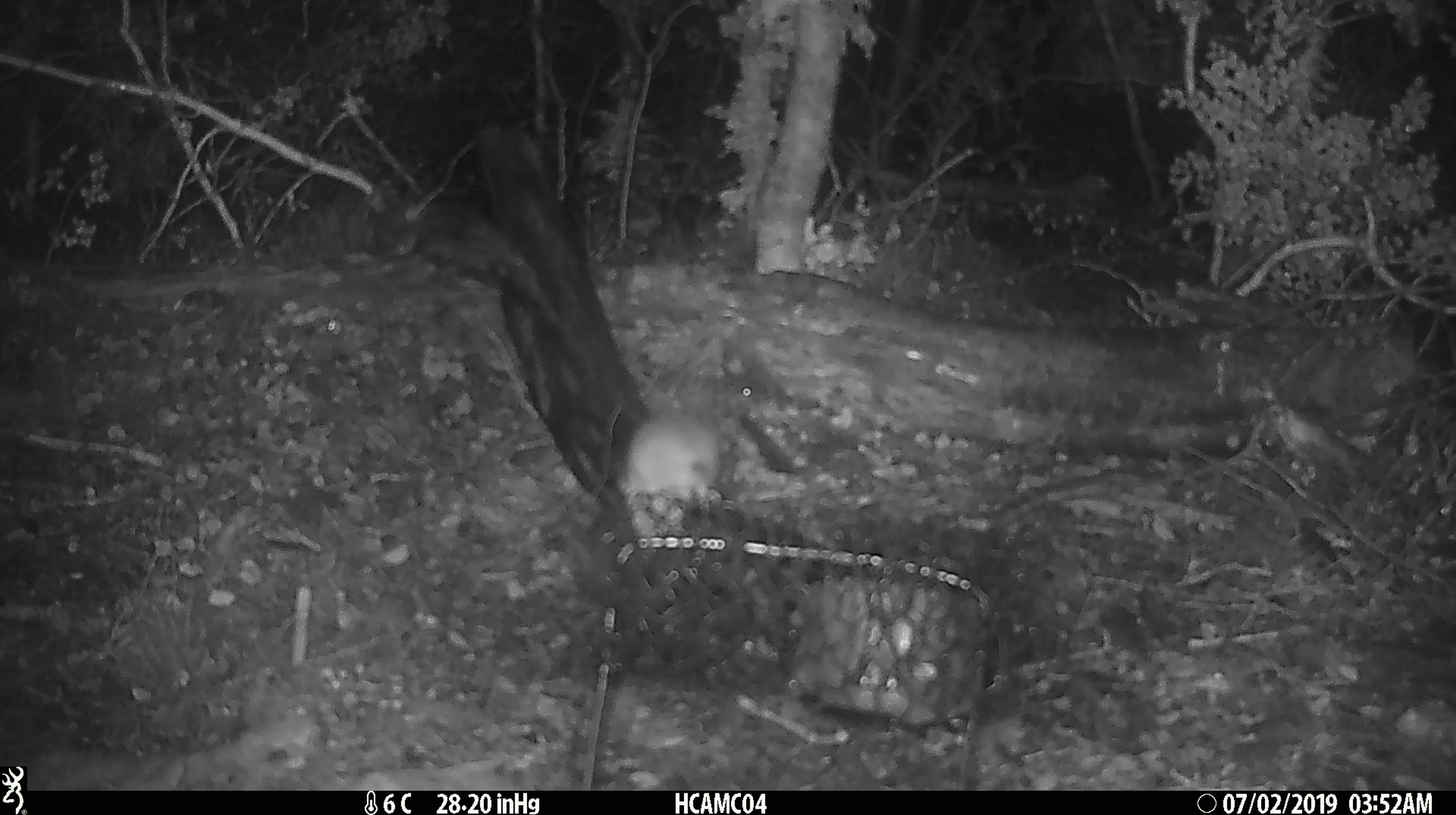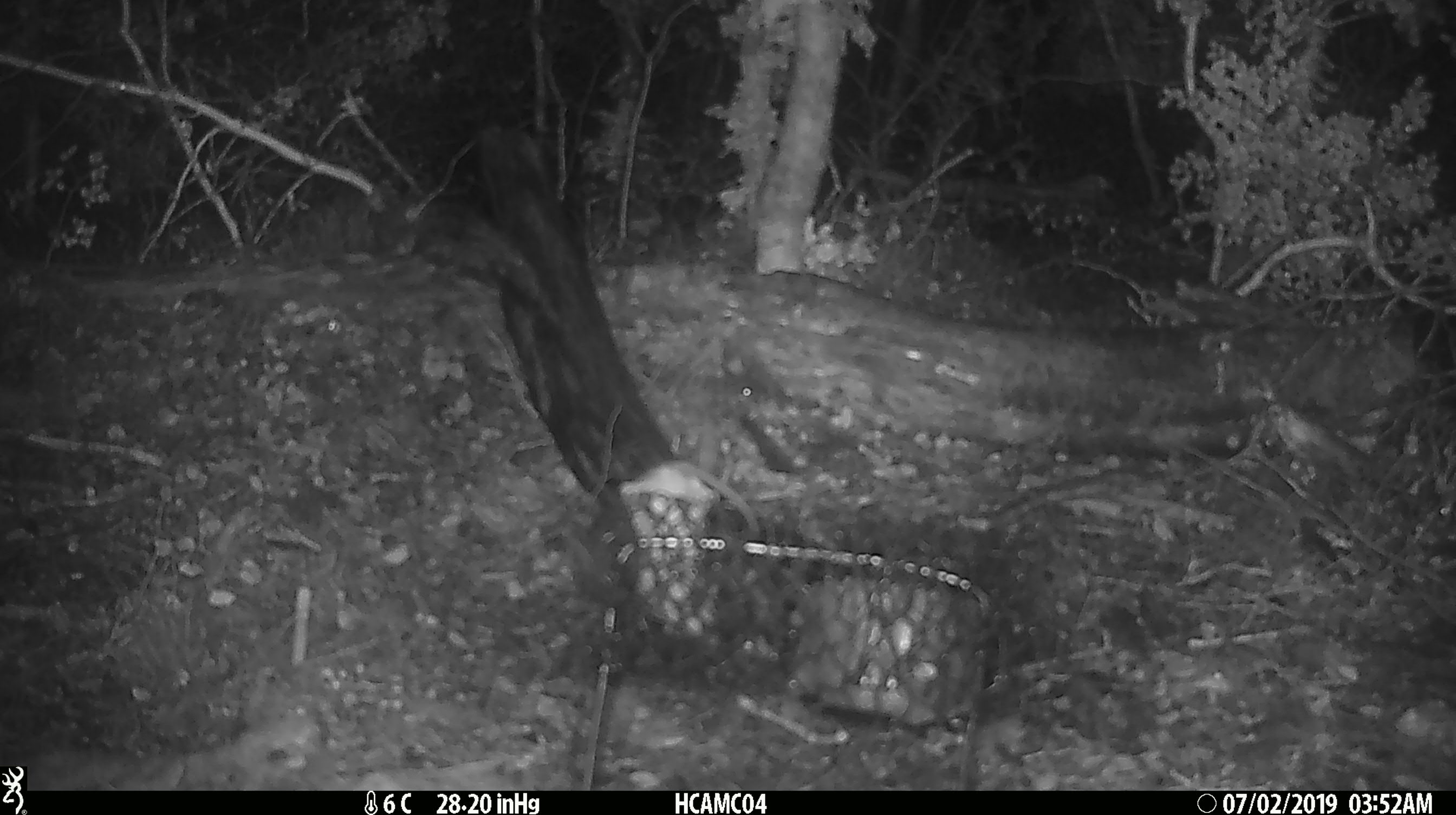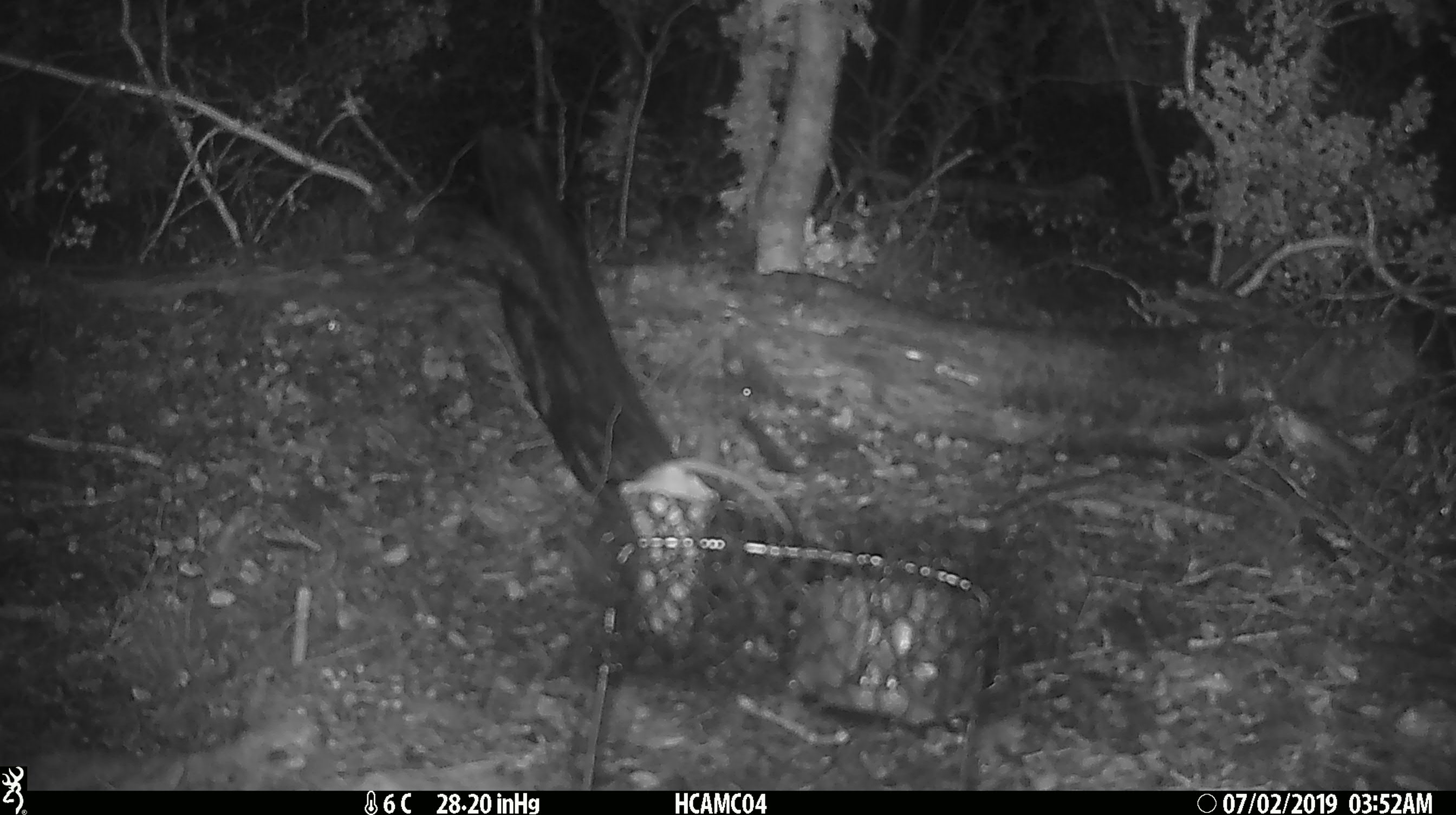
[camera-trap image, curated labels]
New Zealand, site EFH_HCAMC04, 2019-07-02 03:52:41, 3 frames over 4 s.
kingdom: Animalia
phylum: Chordata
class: Mammalia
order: Rodentia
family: Muridae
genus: Mus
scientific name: Mus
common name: mouse